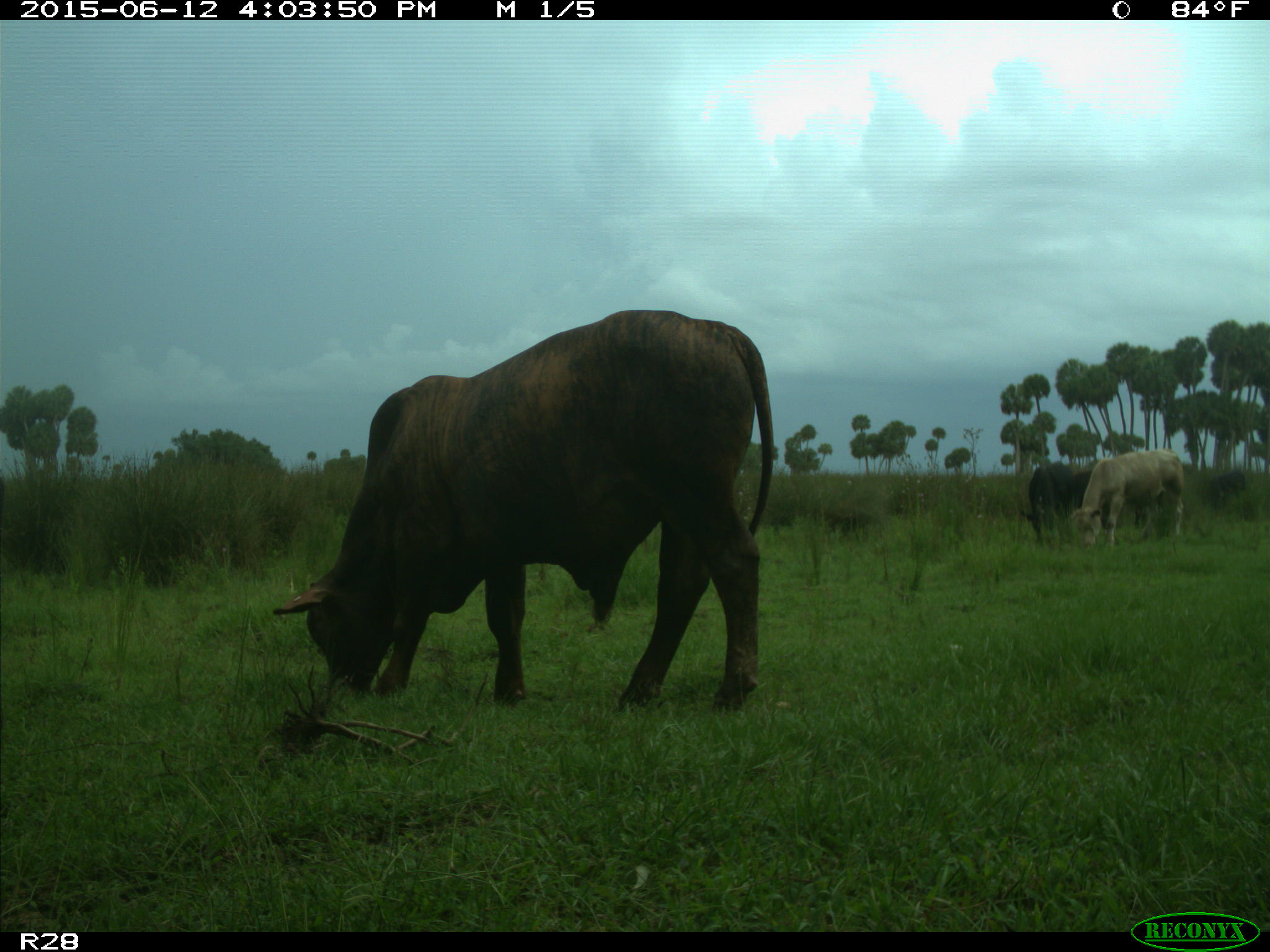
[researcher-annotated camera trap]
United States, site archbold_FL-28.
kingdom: Animalia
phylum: Chordata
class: Mammalia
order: Artiodactyla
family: Bovidae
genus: Bos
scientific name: Bos taurus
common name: domestic cow